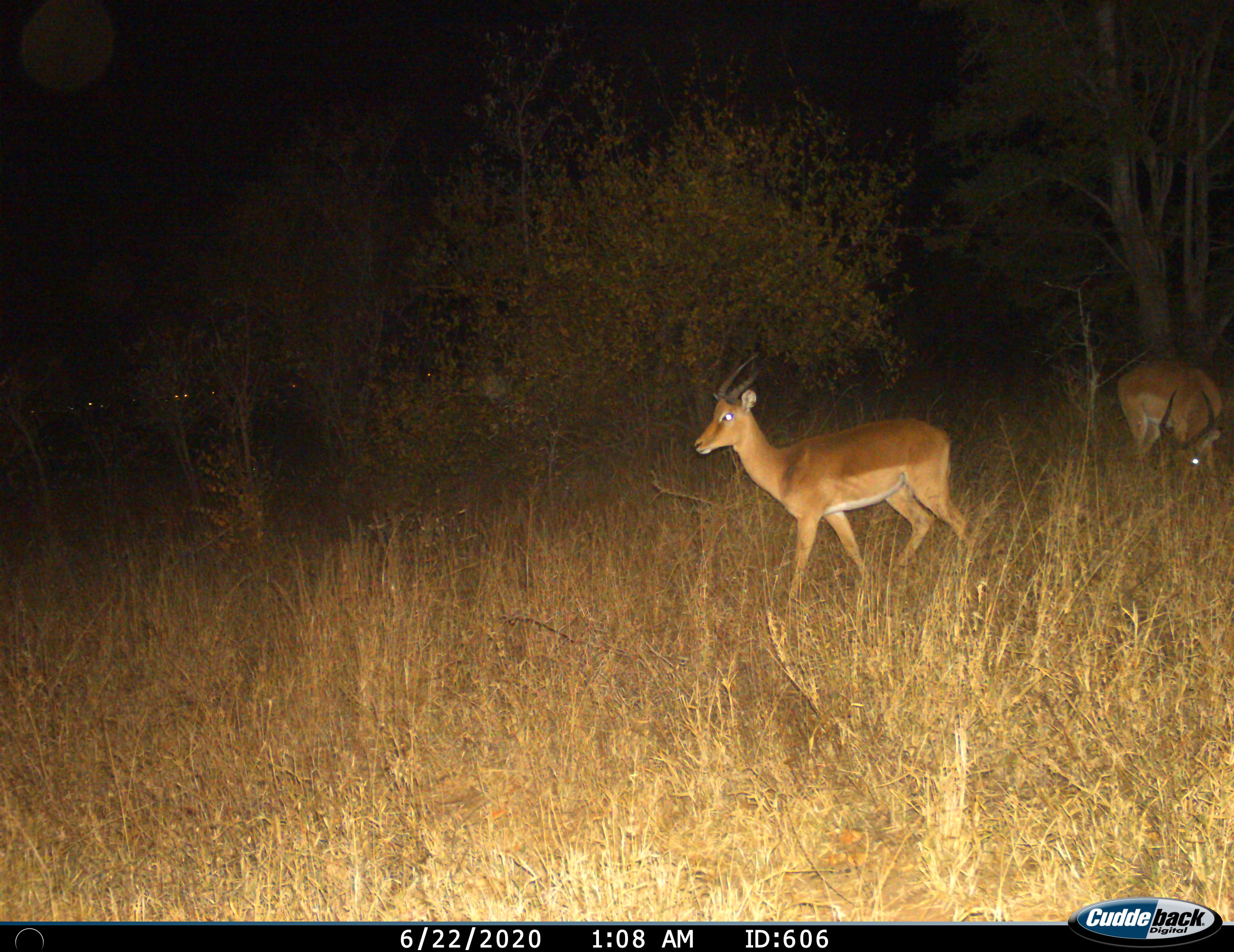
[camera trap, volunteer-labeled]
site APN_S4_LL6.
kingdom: Animalia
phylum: Chordata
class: Mammalia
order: Artiodactyla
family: Bovidae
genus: Aepyceros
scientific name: Aepyceros melampus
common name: impala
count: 2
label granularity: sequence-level